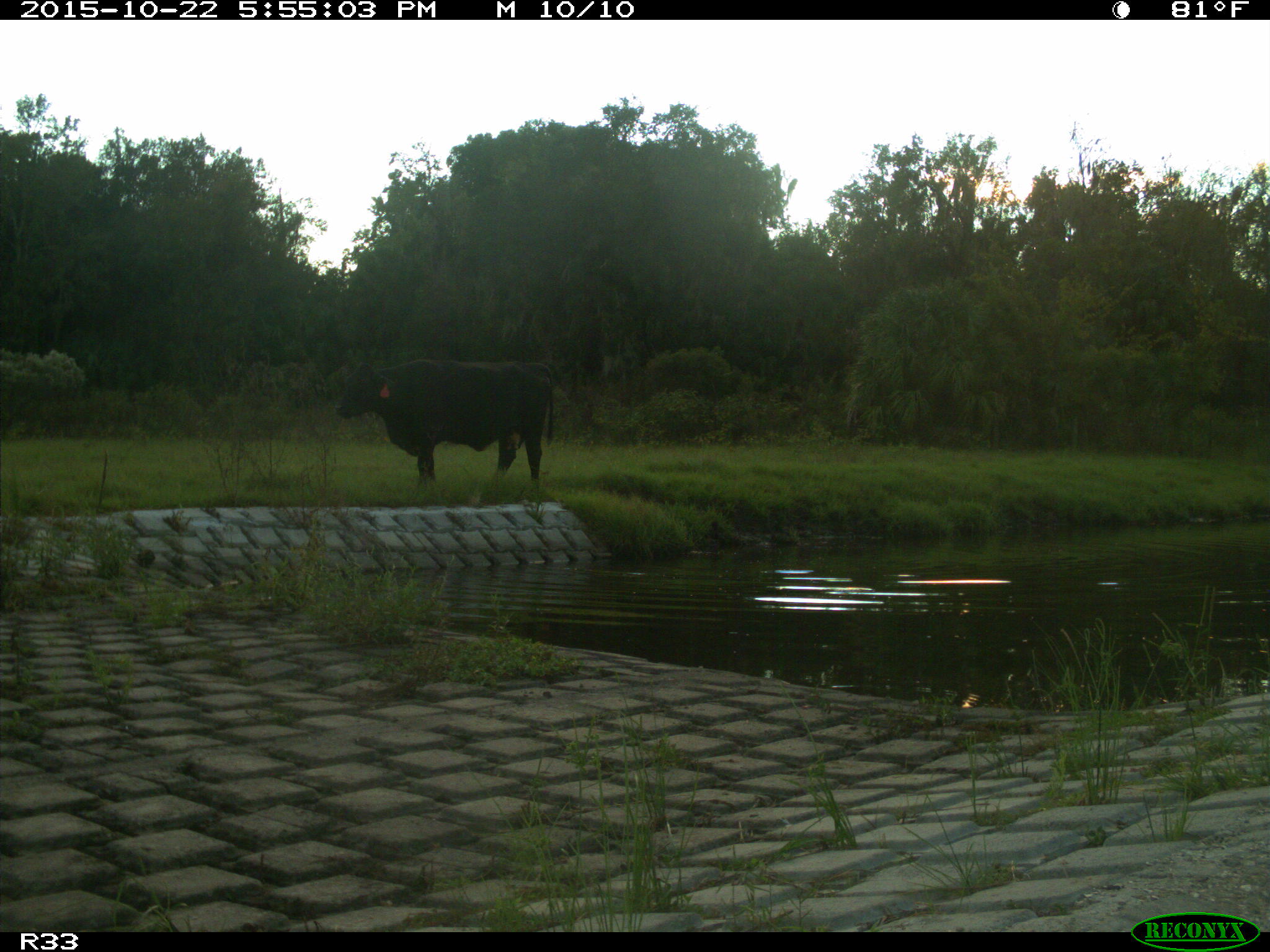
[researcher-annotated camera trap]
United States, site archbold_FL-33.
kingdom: Animalia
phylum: Chordata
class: Mammalia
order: Artiodactyla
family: Bovidae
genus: Bos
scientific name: Bos taurus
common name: domestic cow